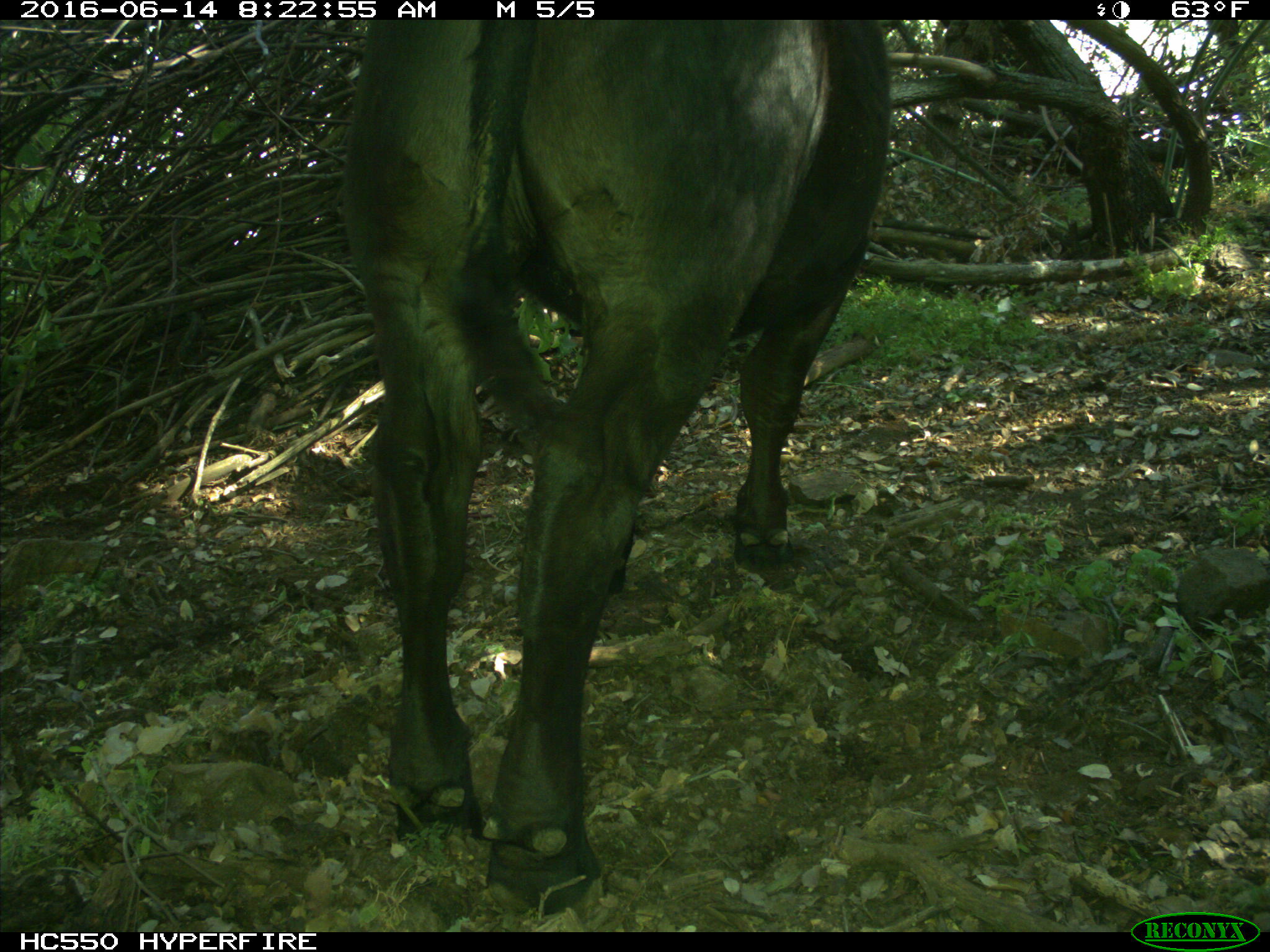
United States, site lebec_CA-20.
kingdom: Animalia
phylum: Chordata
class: Mammalia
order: Artiodactyla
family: Bovidae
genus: Bos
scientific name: Bos taurus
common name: domestic cow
Bos taurus (domestic cow).